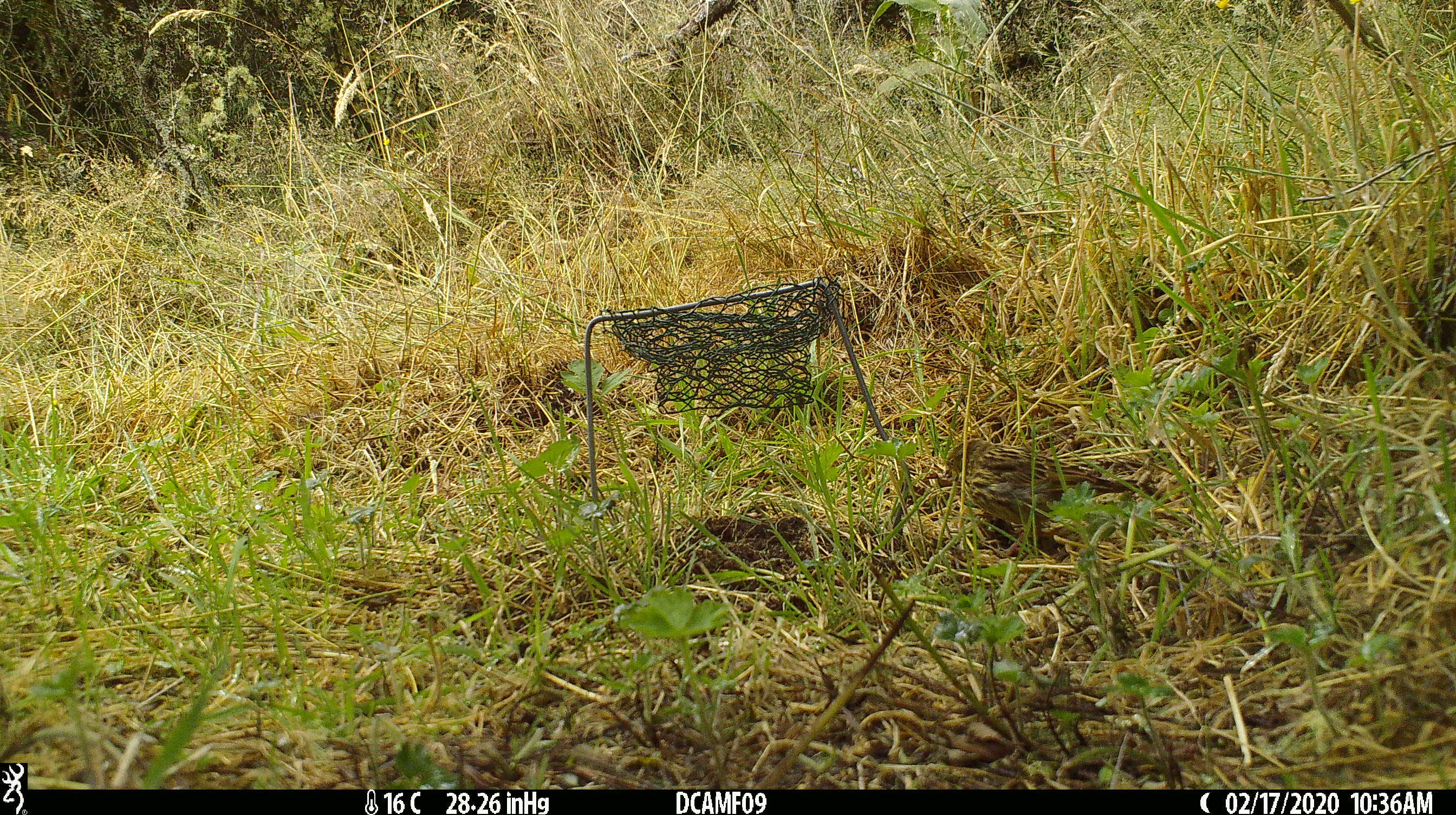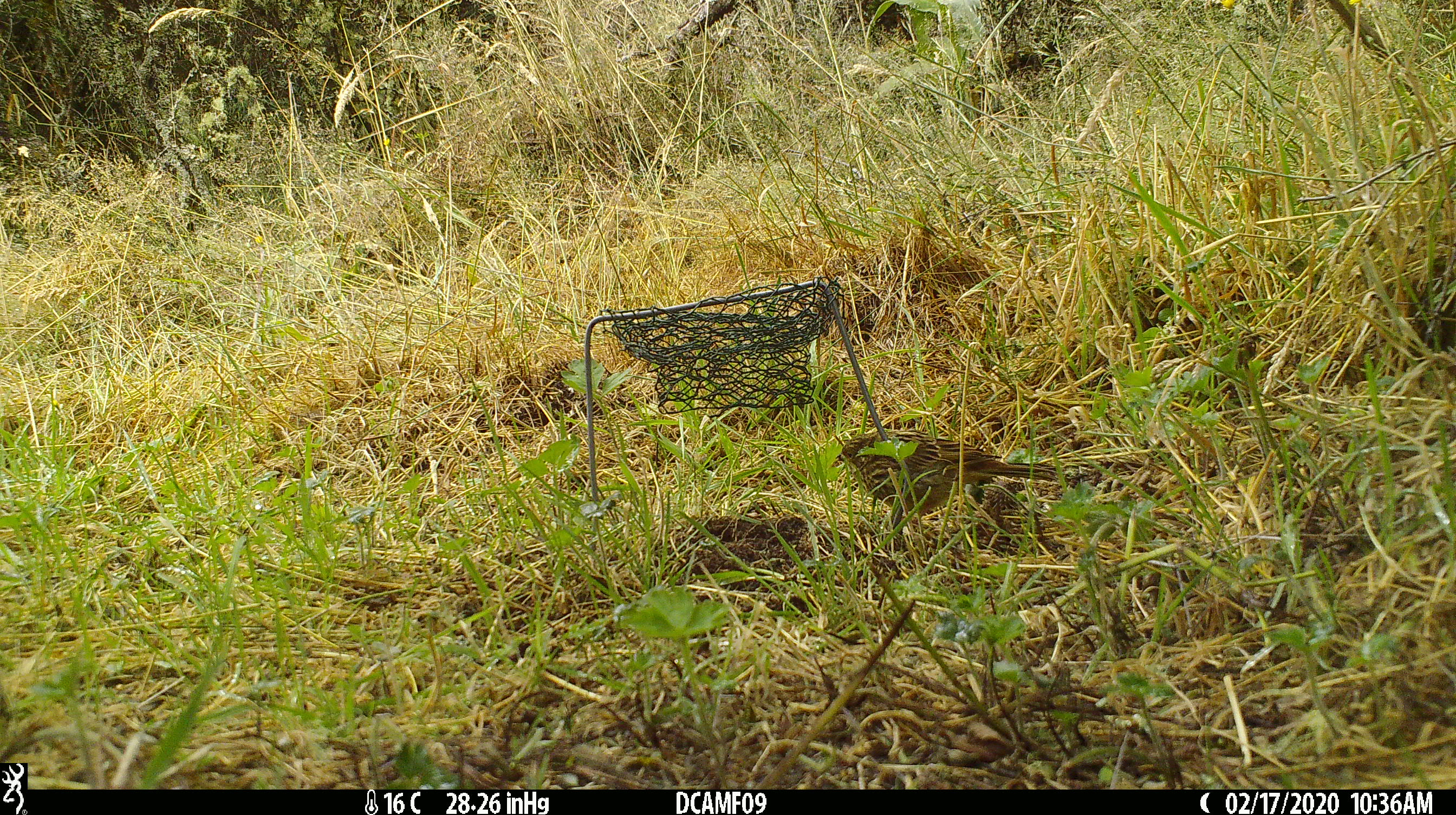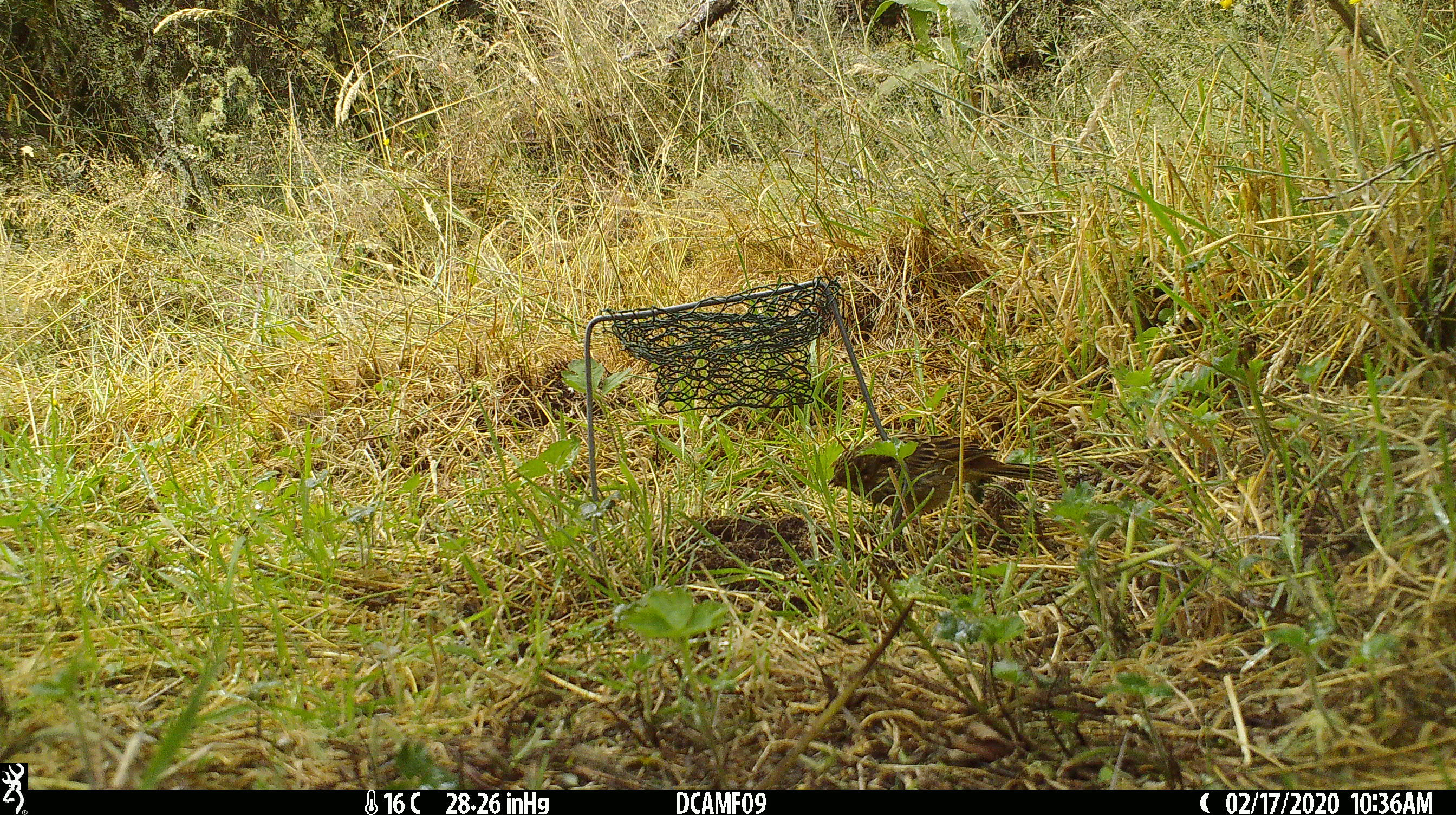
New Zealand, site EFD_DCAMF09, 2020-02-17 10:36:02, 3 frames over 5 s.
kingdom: Animalia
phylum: Chordata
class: Aves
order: Passeriformes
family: Prunellidae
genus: Prunella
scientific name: Prunella modularis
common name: dunnock